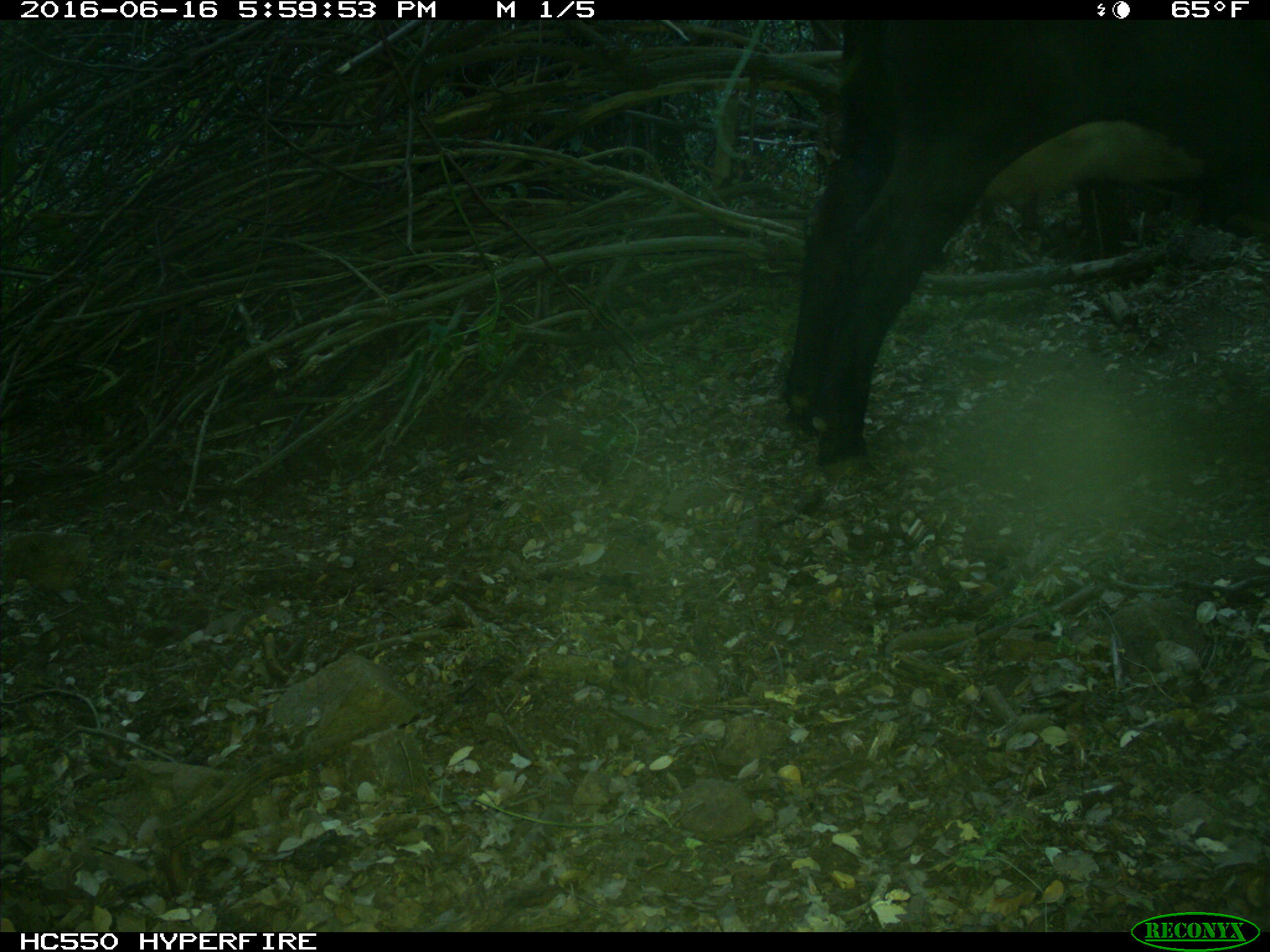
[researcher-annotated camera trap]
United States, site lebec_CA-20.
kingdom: Animalia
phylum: Chordata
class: Mammalia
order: Artiodactyla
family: Bovidae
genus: Bos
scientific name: Bos taurus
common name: domestic cow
Bos taurus (domestic cow).